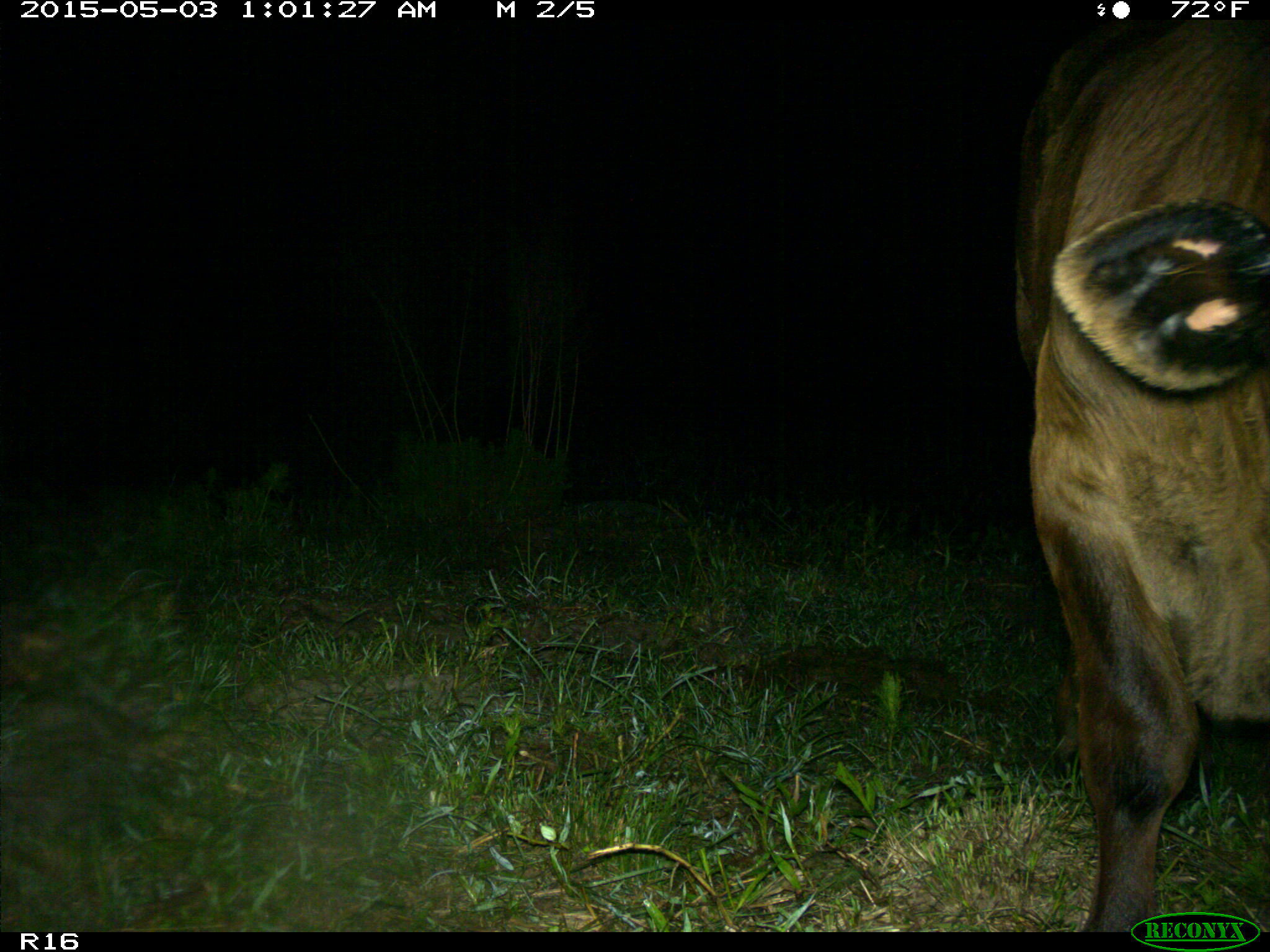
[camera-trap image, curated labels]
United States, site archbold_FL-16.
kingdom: Animalia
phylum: Chordata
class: Mammalia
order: Artiodactyla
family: Bovidae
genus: Bos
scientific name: Bos taurus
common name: domestic cow